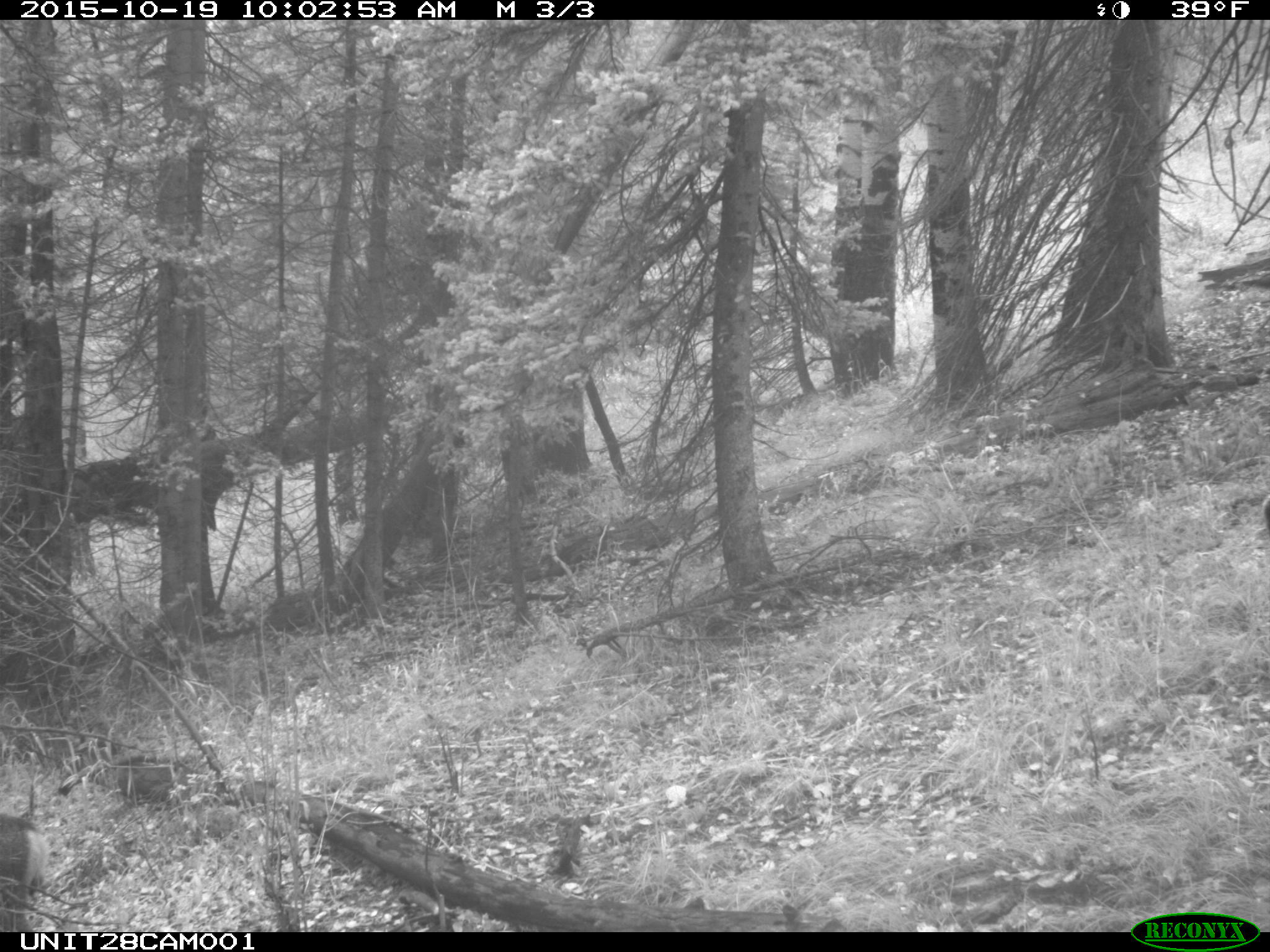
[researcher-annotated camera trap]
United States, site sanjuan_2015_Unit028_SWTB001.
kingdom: Animalia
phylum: Chordata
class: Mammalia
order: Artiodactyla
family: Cervidae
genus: Odocoileus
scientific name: Odocoileus hemionus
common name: mule deer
Odocoileus hemionus (mule deer).